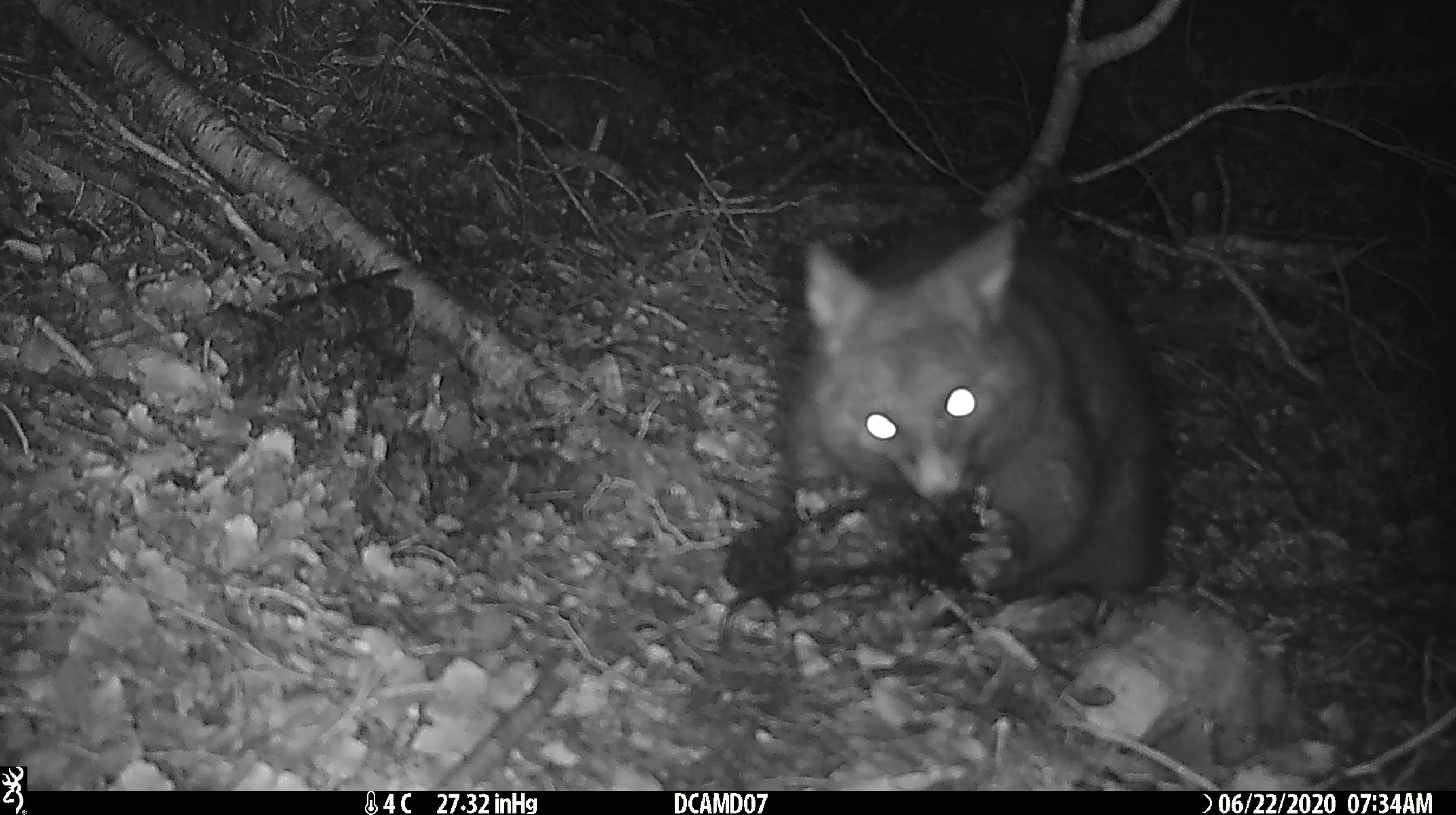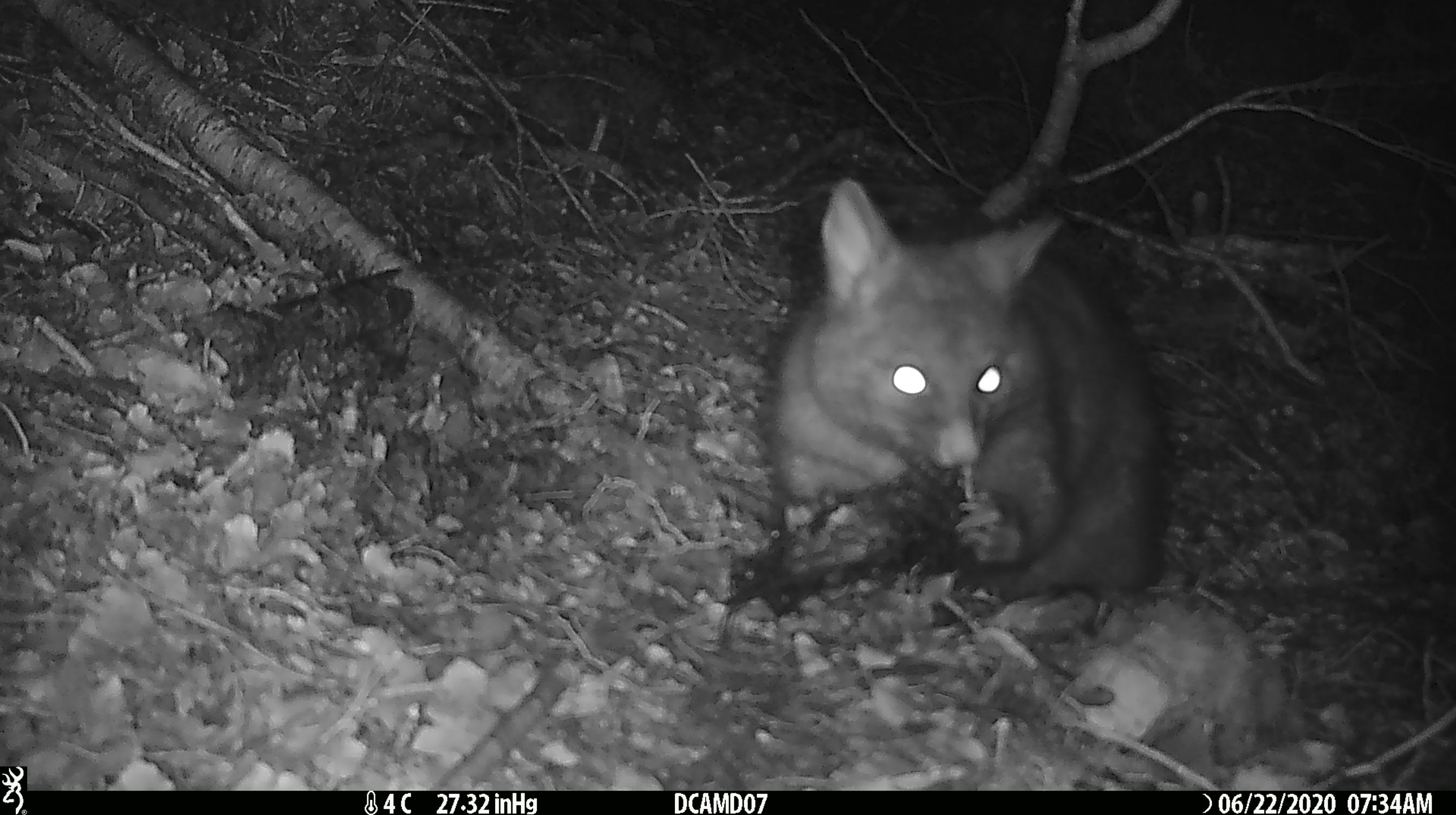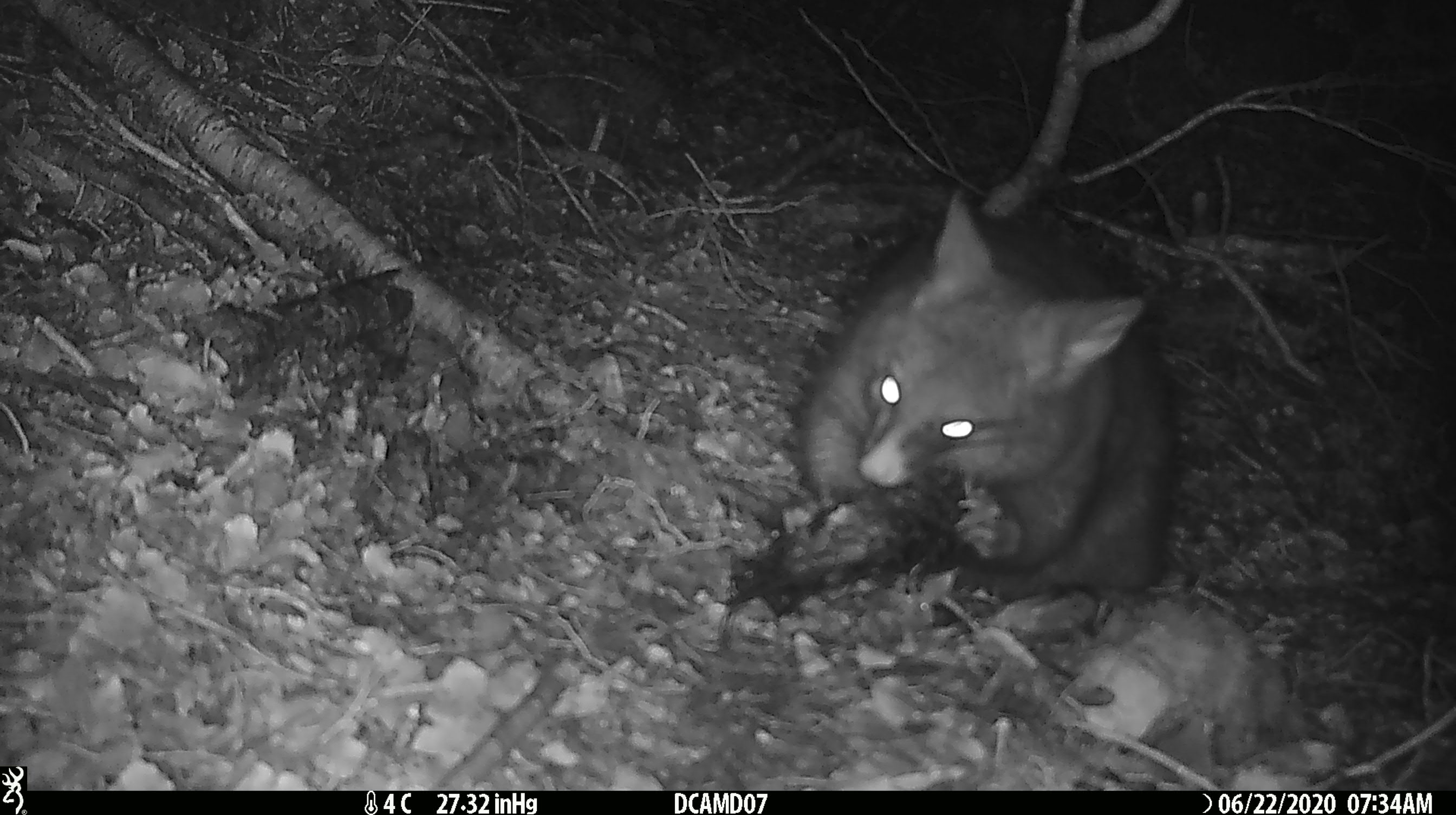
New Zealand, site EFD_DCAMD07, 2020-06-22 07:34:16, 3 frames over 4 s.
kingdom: Animalia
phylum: Chordata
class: Mammalia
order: Diprotodontia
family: Phalangeridae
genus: Trichosurus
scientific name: Trichosurus vulpecula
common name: common brushtail possum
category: possum